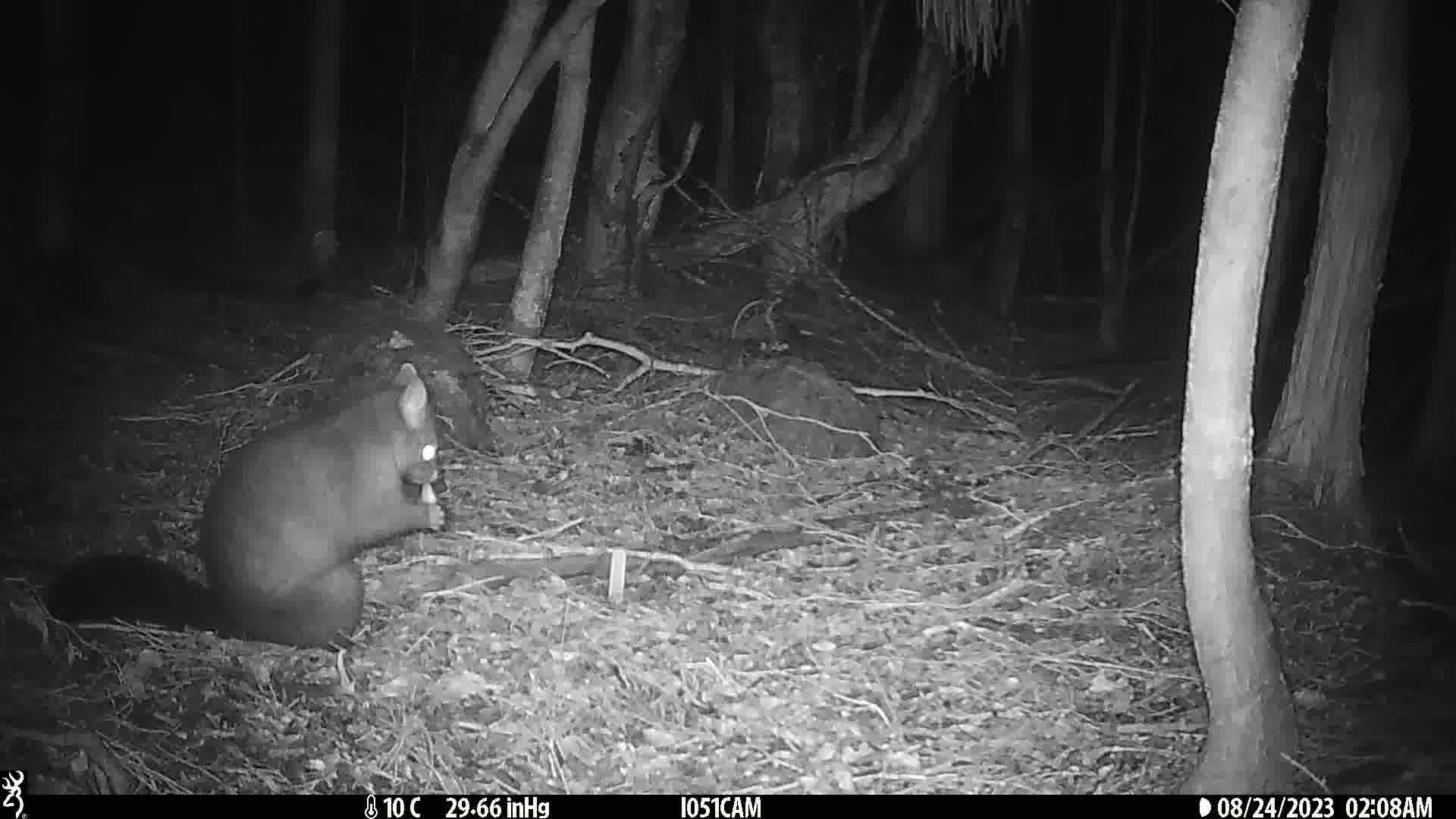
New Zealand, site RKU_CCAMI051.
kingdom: Animalia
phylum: Chordata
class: Mammalia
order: Diprotodontia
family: Phalangeridae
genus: Trichosurus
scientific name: Trichosurus vulpecula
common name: common brushtail possum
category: possum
Possum (common brushtail possum) (Trichosurus vulpecula).